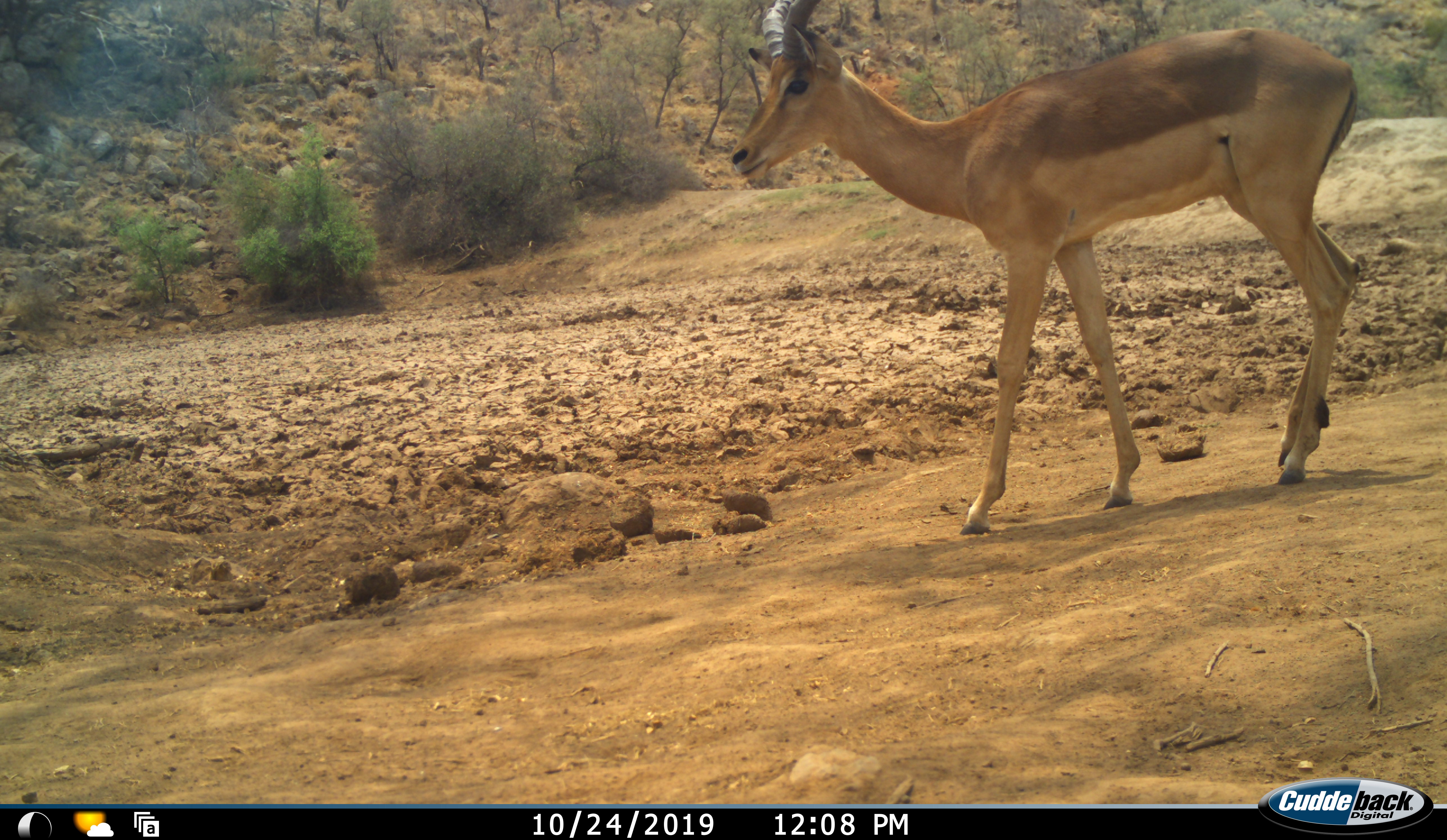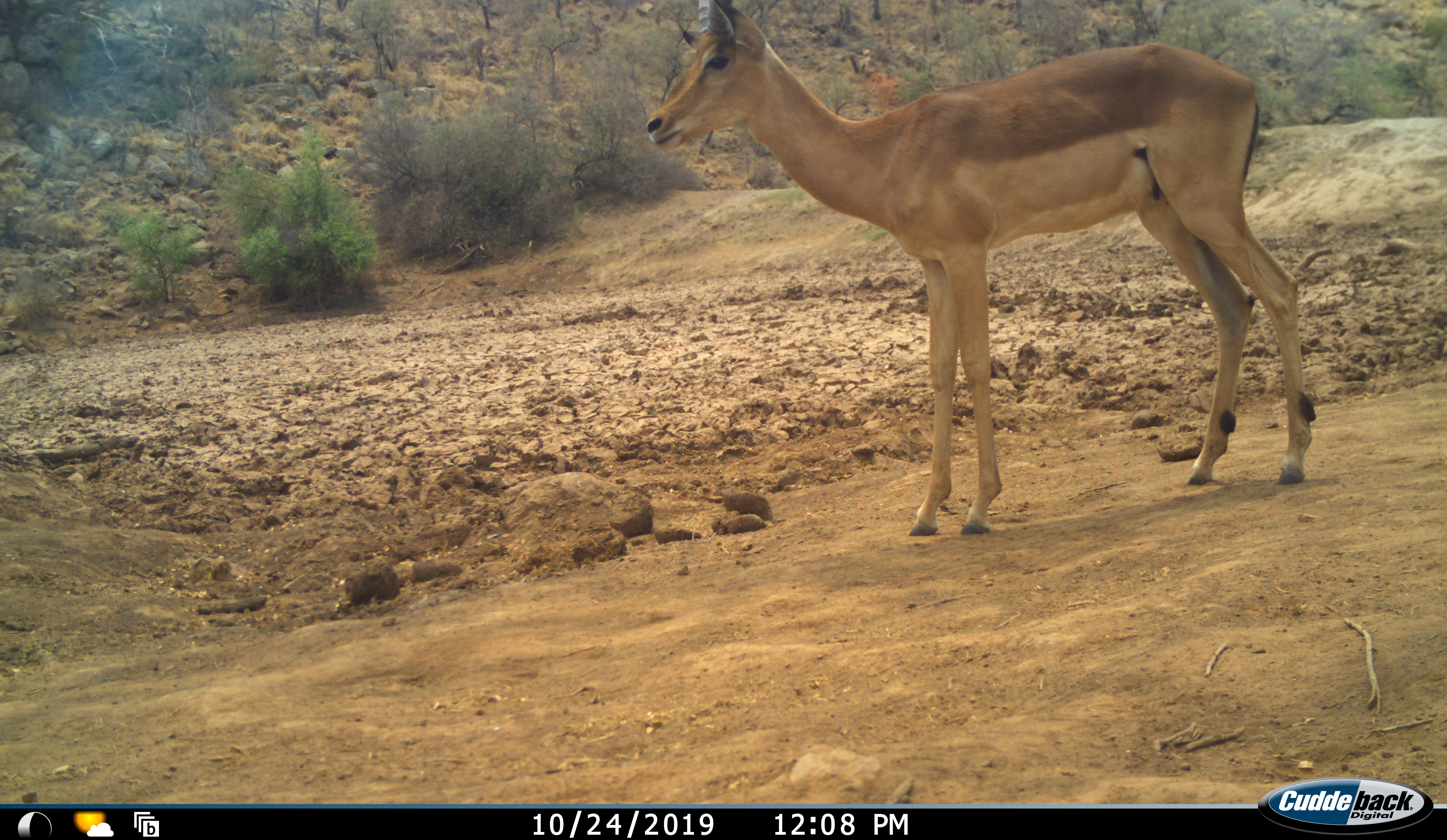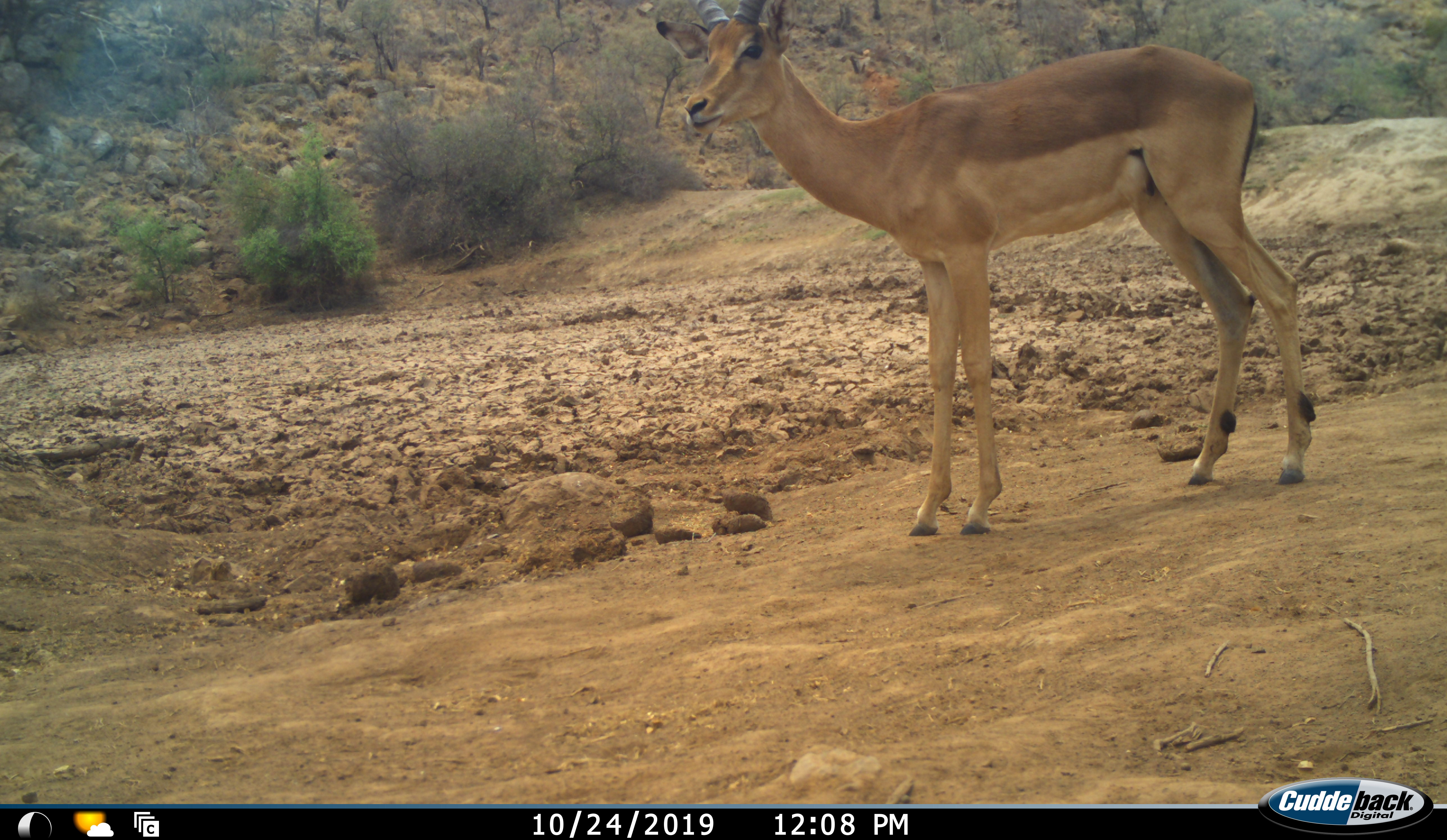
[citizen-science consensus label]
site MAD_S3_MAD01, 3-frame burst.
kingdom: Animalia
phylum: Chordata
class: Mammalia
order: Artiodactyla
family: Bovidae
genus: Aepyceros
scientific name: Aepyceros melampus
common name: impala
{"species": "impala (Aepyceros melampus)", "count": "1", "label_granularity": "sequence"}